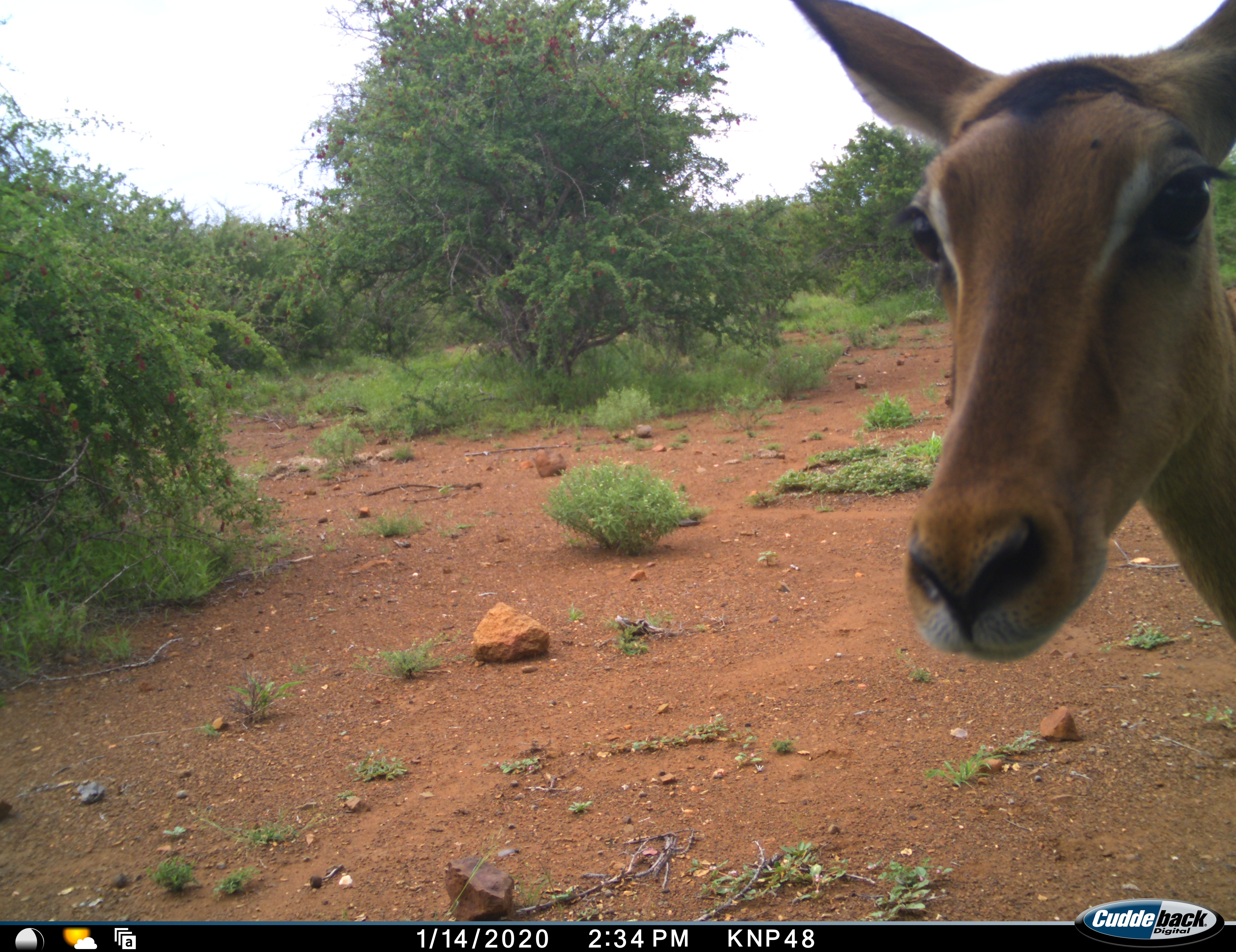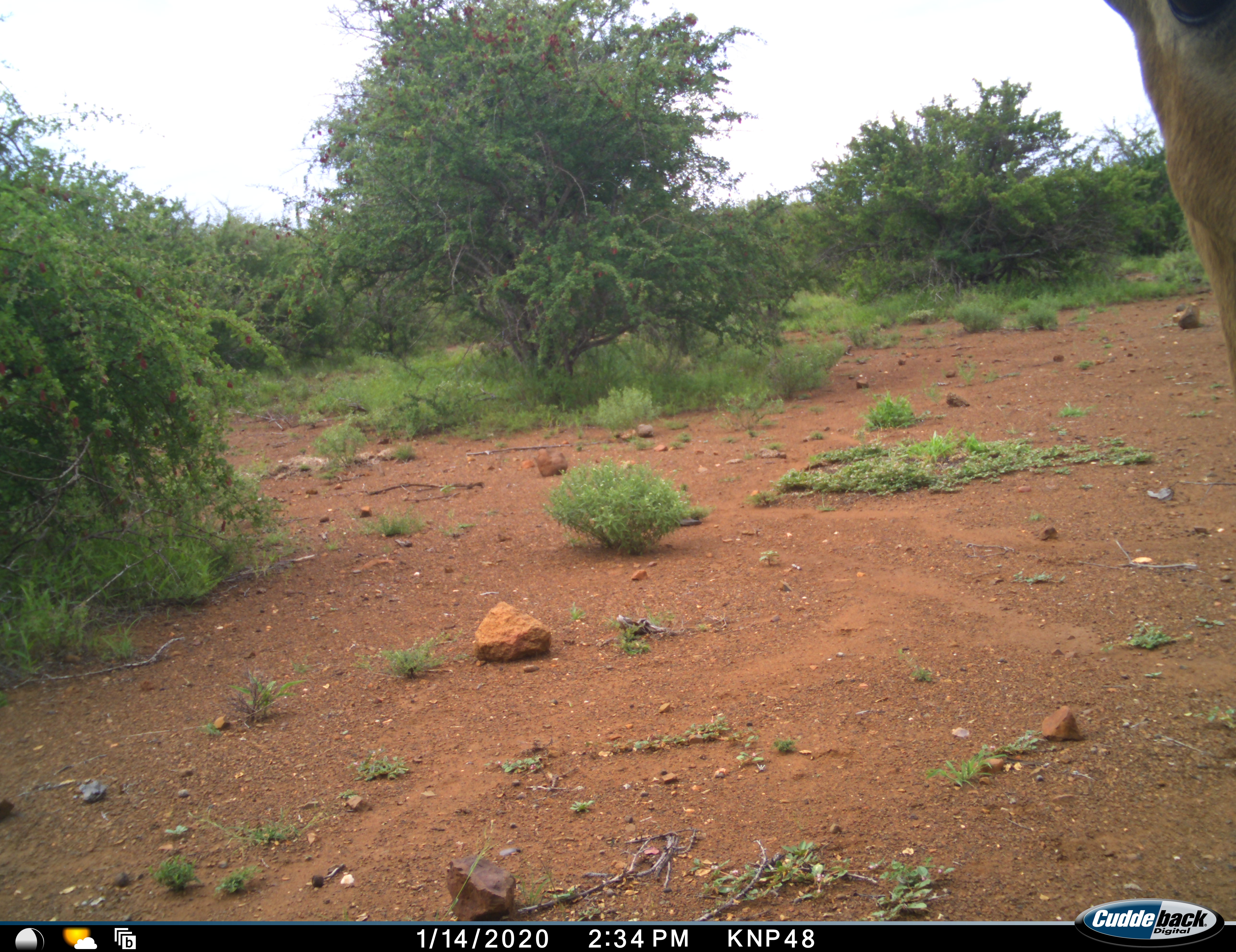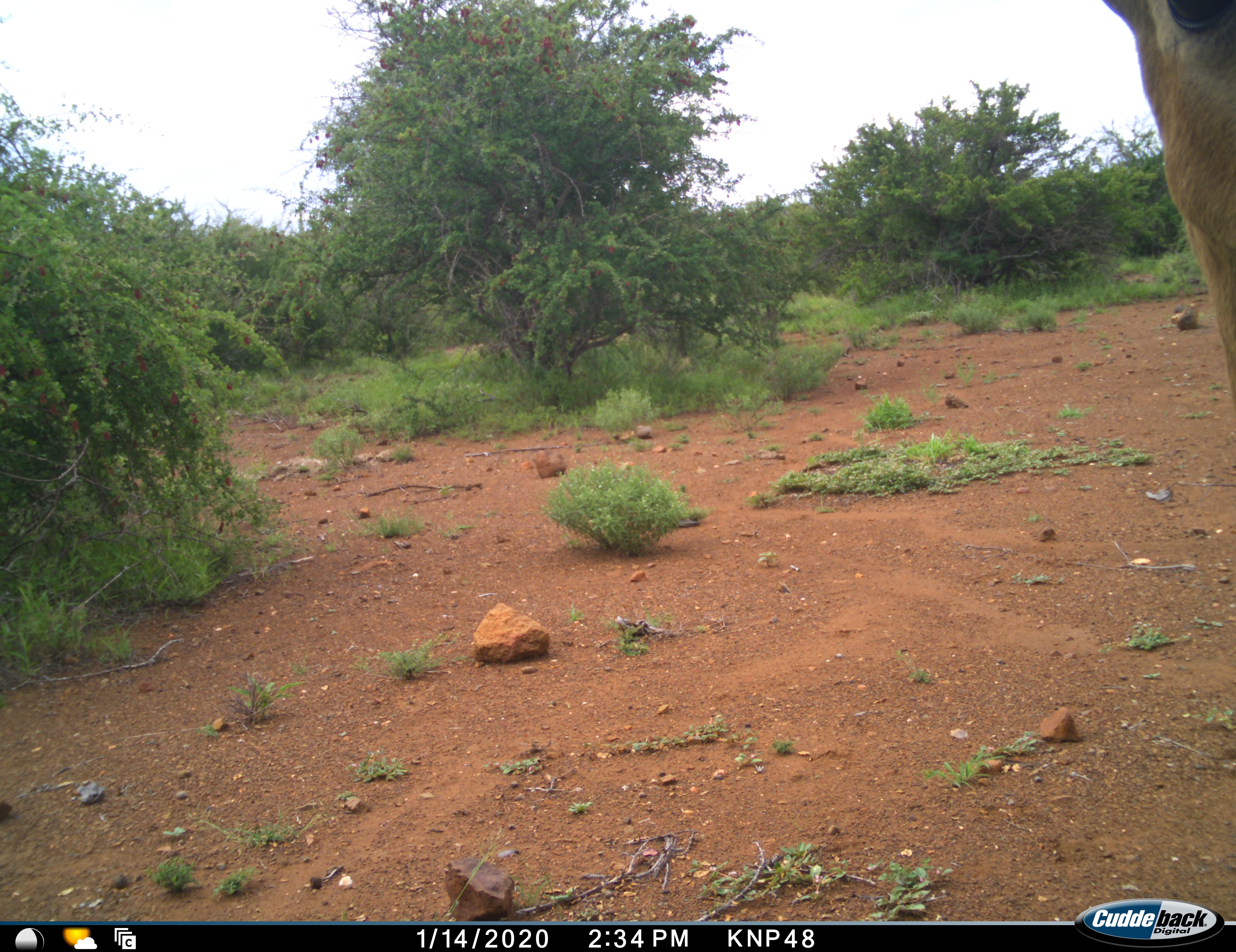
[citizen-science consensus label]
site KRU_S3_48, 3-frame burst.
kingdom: Animalia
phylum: Chordata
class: Mammalia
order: Artiodactyla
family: Bovidae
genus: Aepyceros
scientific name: Aepyceros melampus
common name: impala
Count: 1.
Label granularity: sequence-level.